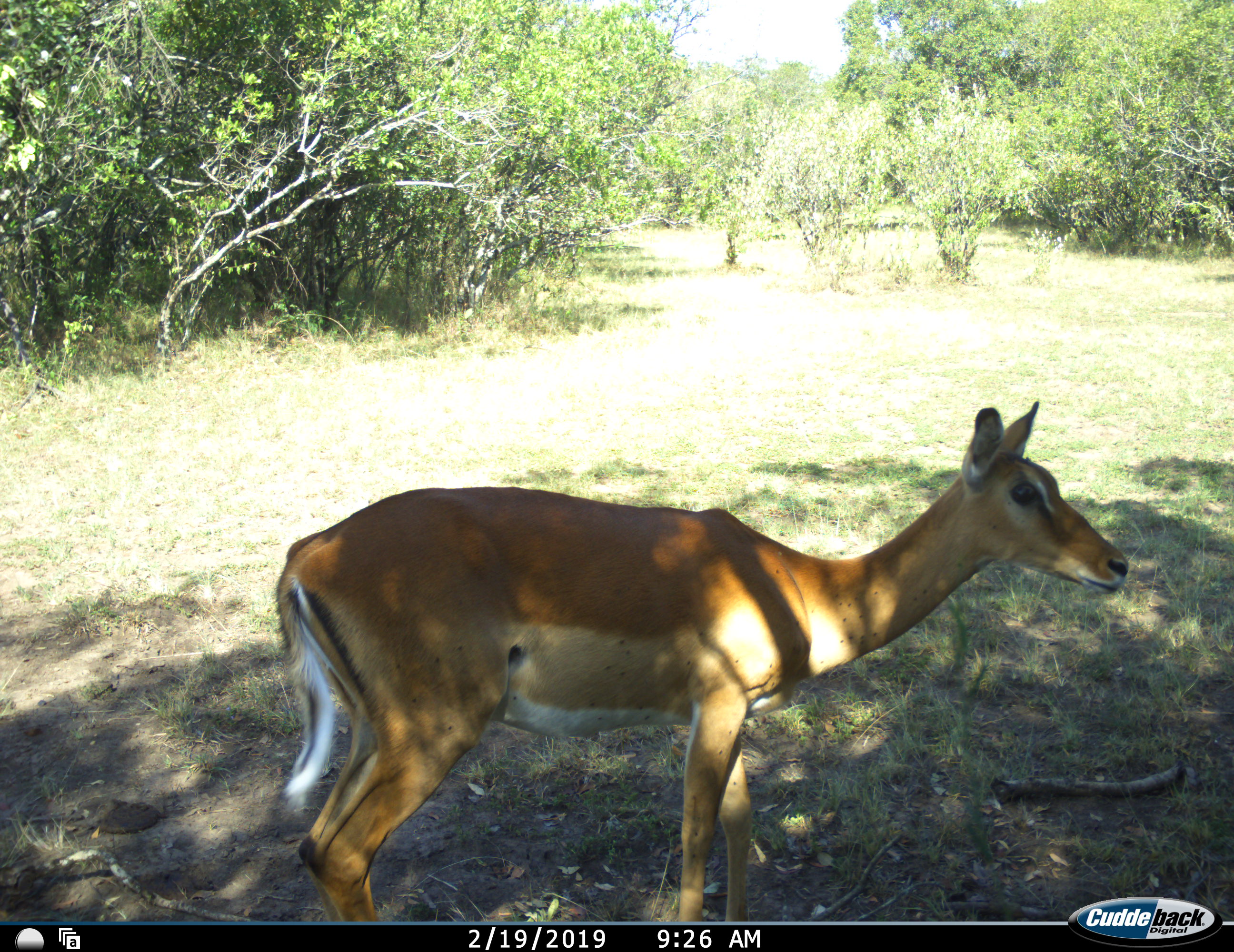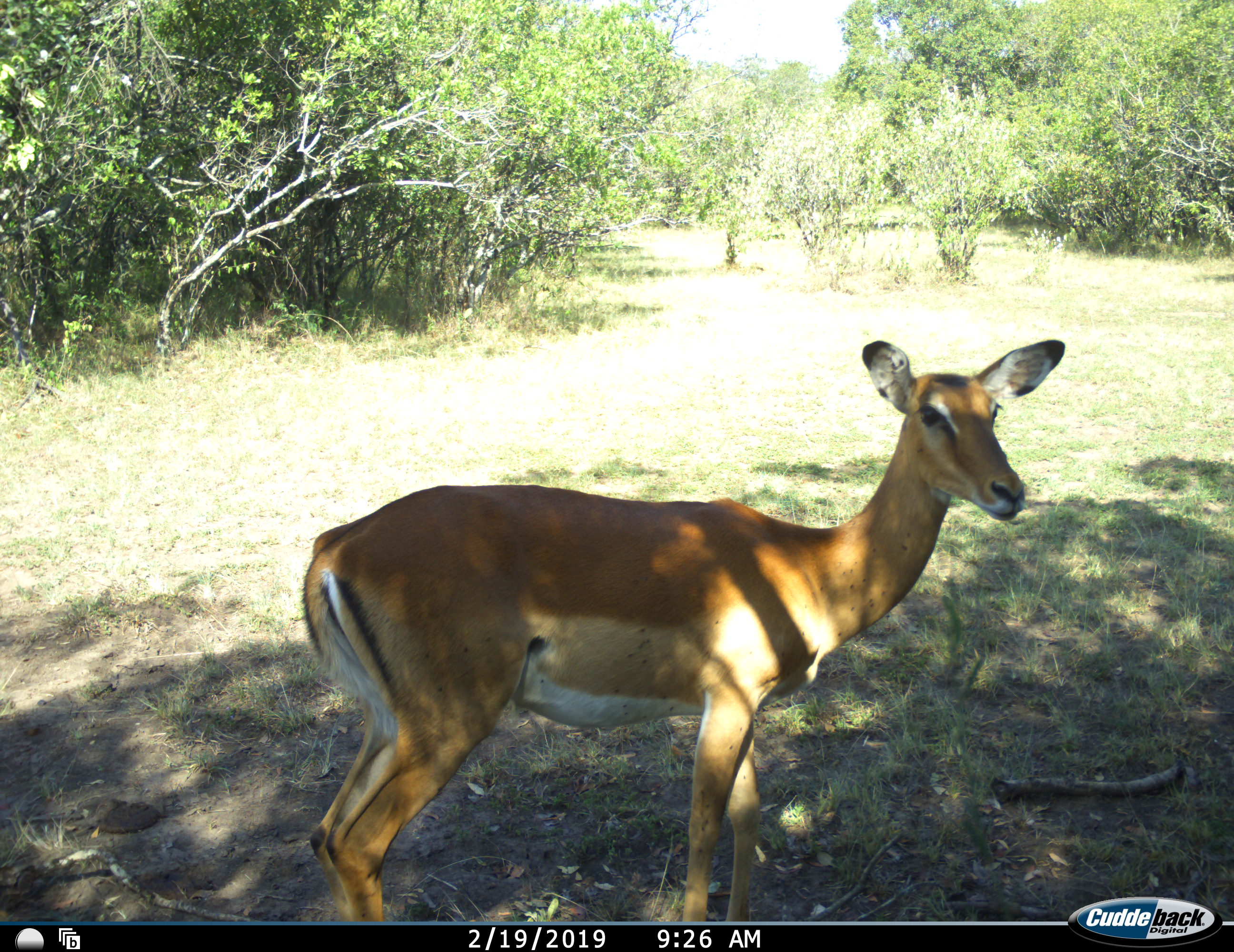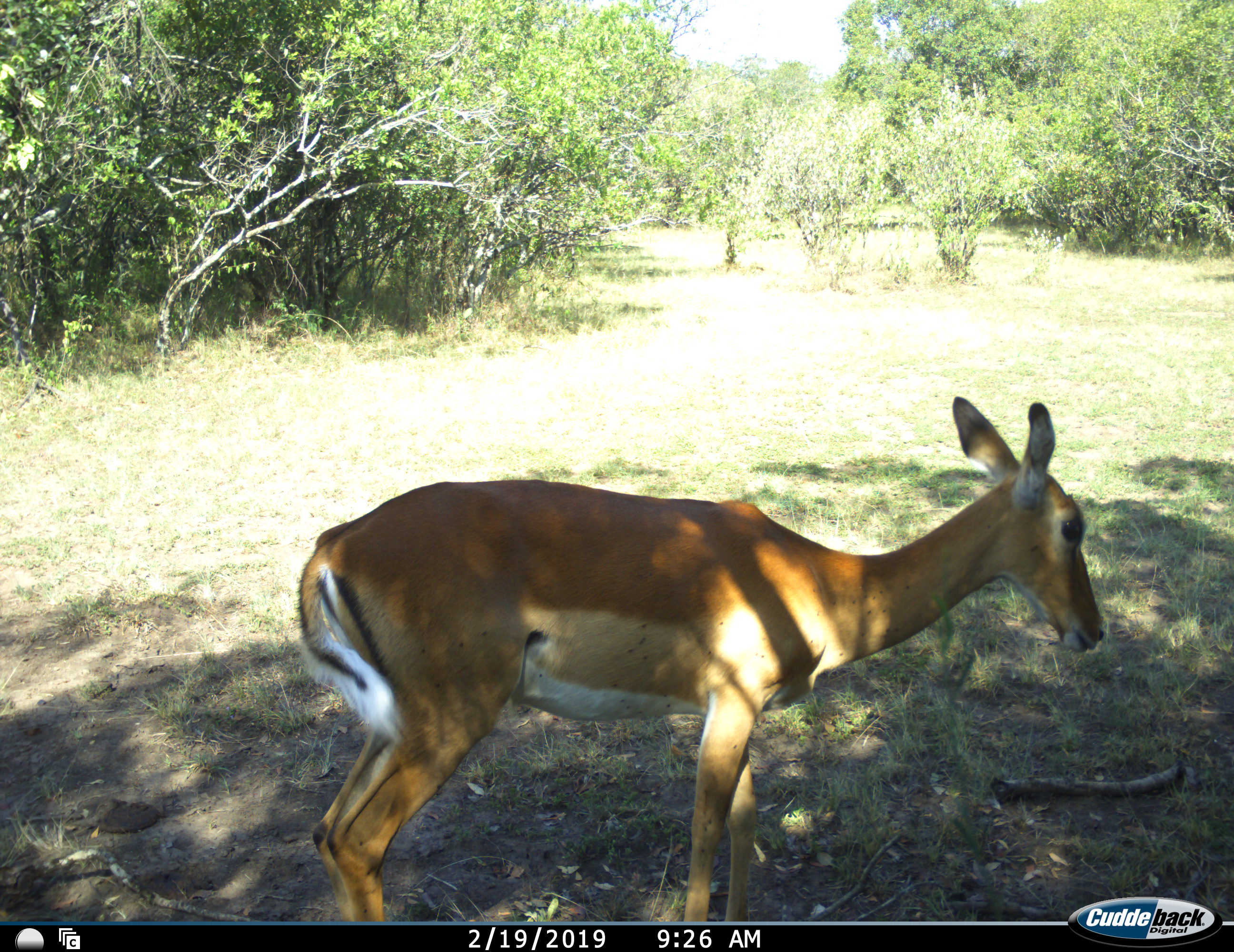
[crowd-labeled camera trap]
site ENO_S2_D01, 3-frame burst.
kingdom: Animalia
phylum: Chordata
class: Mammalia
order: Artiodactyla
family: Bovidae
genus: Aepyceros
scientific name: Aepyceros melampus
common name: impala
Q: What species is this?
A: Impala (Aepyceros melampus).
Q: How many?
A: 1.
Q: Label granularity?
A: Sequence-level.